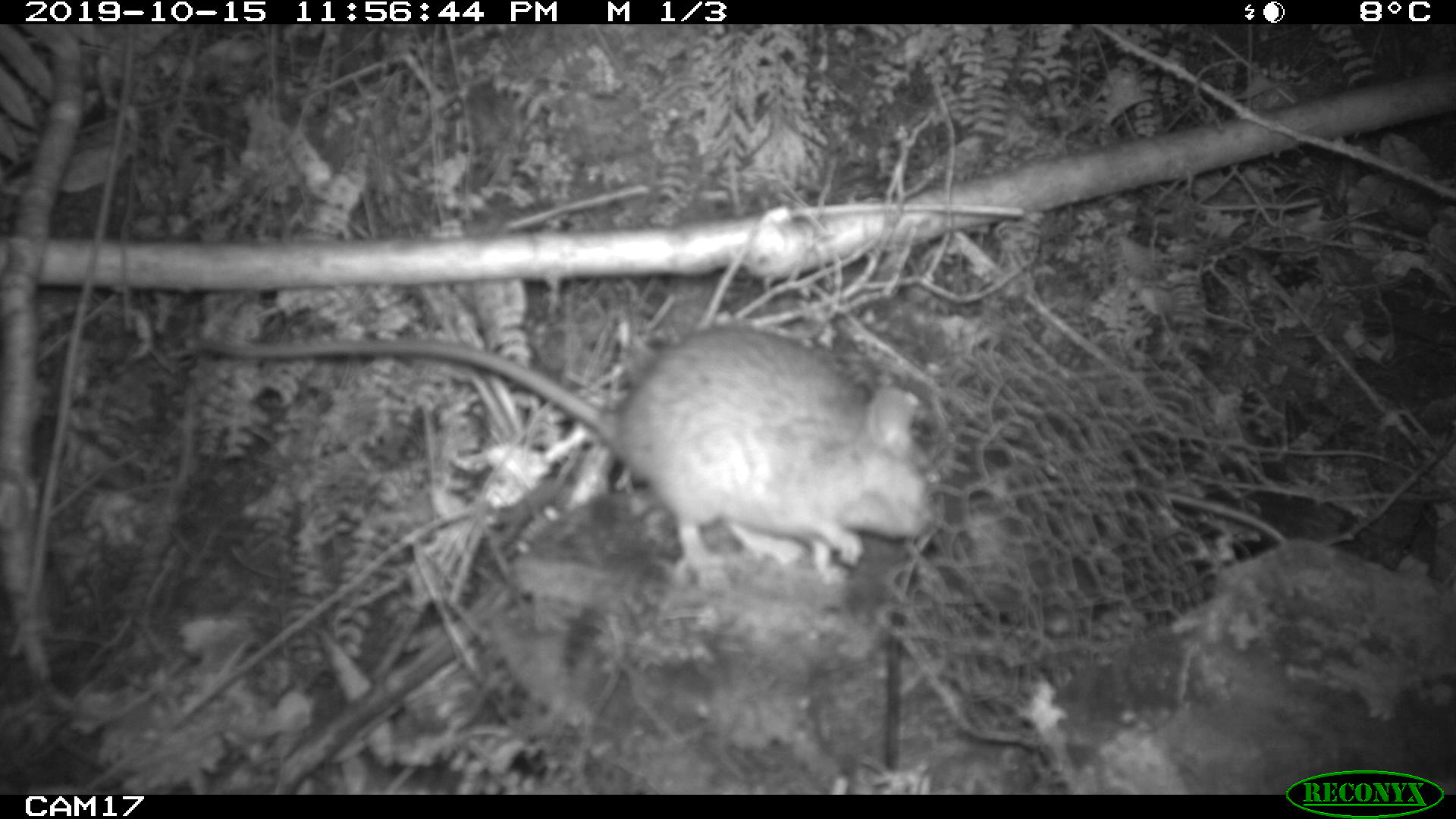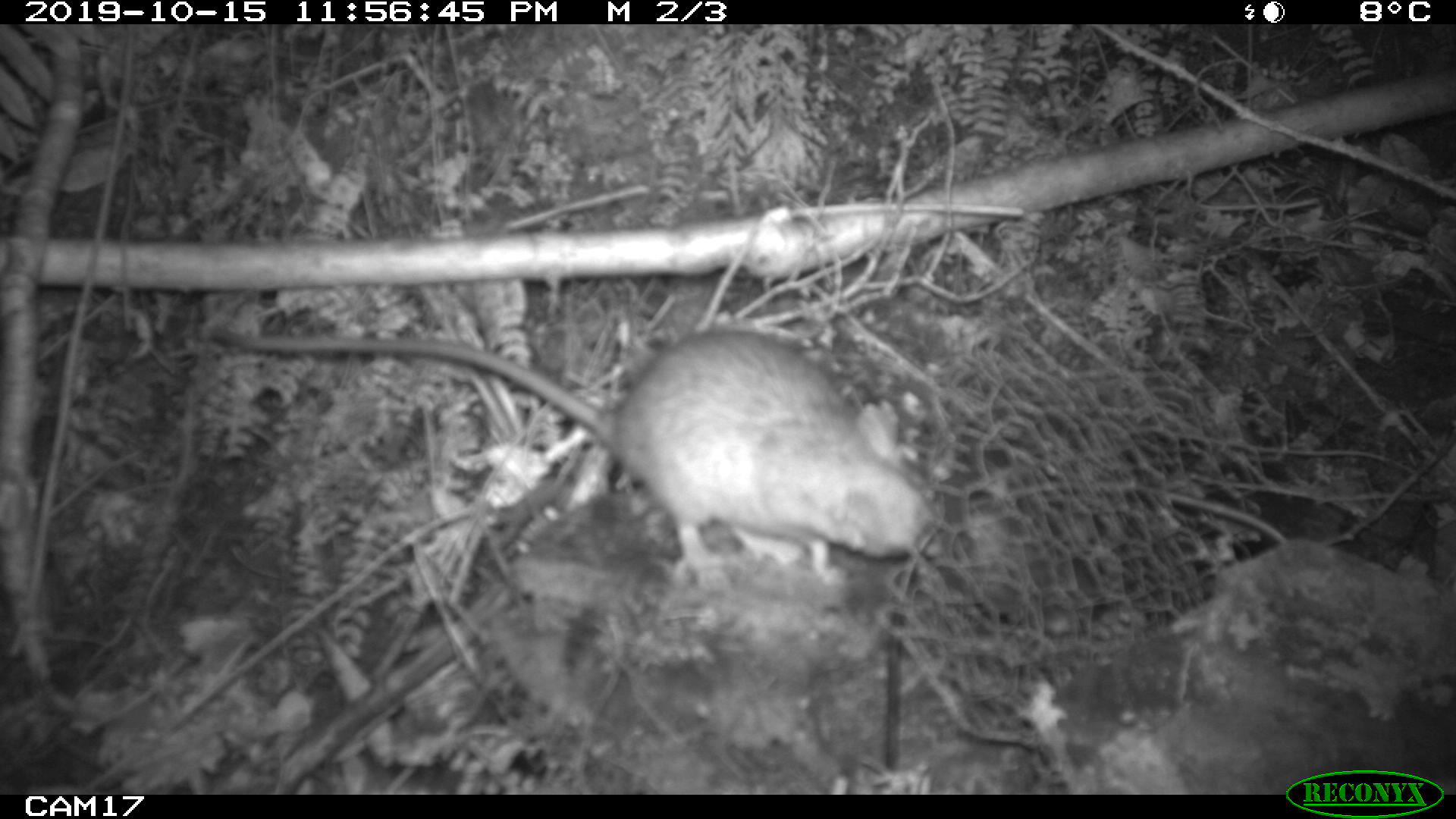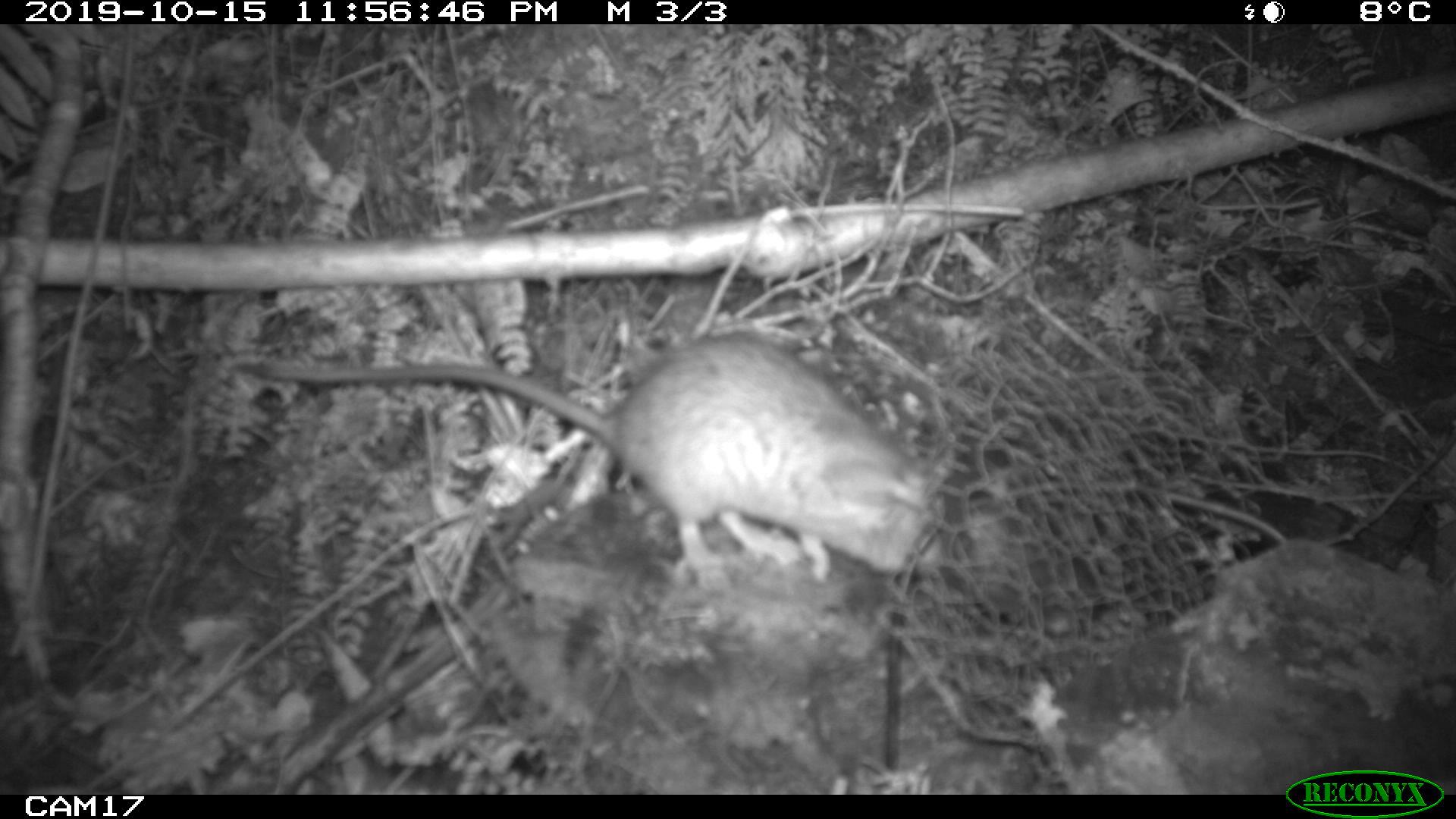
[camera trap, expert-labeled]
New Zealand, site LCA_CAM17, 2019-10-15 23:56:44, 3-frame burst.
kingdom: Animalia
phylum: Chordata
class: Mammalia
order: Rodentia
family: Muridae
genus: Rattus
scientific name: Rattus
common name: rat